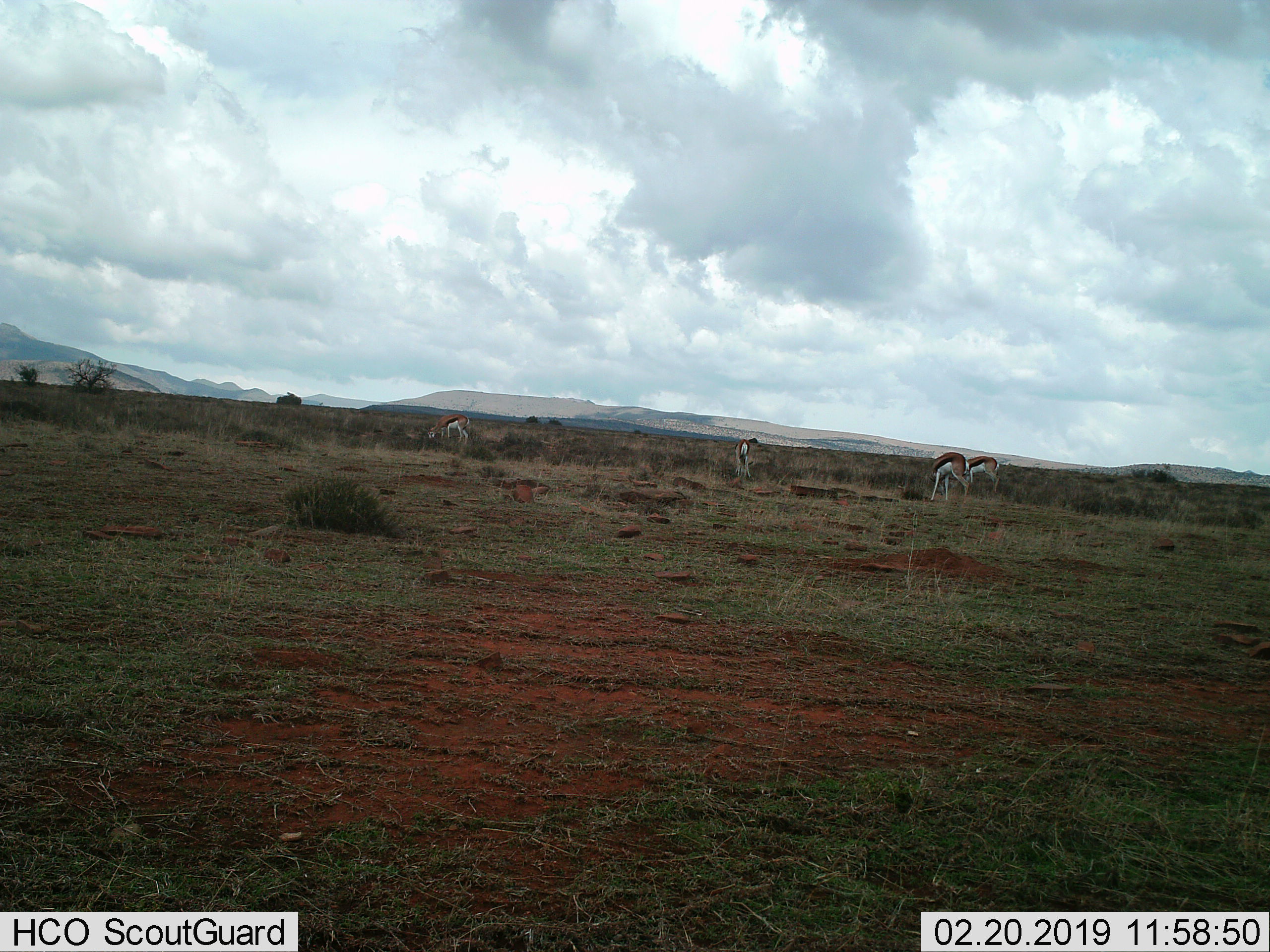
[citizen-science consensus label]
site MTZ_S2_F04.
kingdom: Animalia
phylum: Chordata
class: Mammalia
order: Artiodactyla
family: Bovidae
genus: Antidorcas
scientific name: Antidorcas marsupialis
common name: springbok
Springbok (Antidorcas marsupialis), count 4. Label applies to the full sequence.